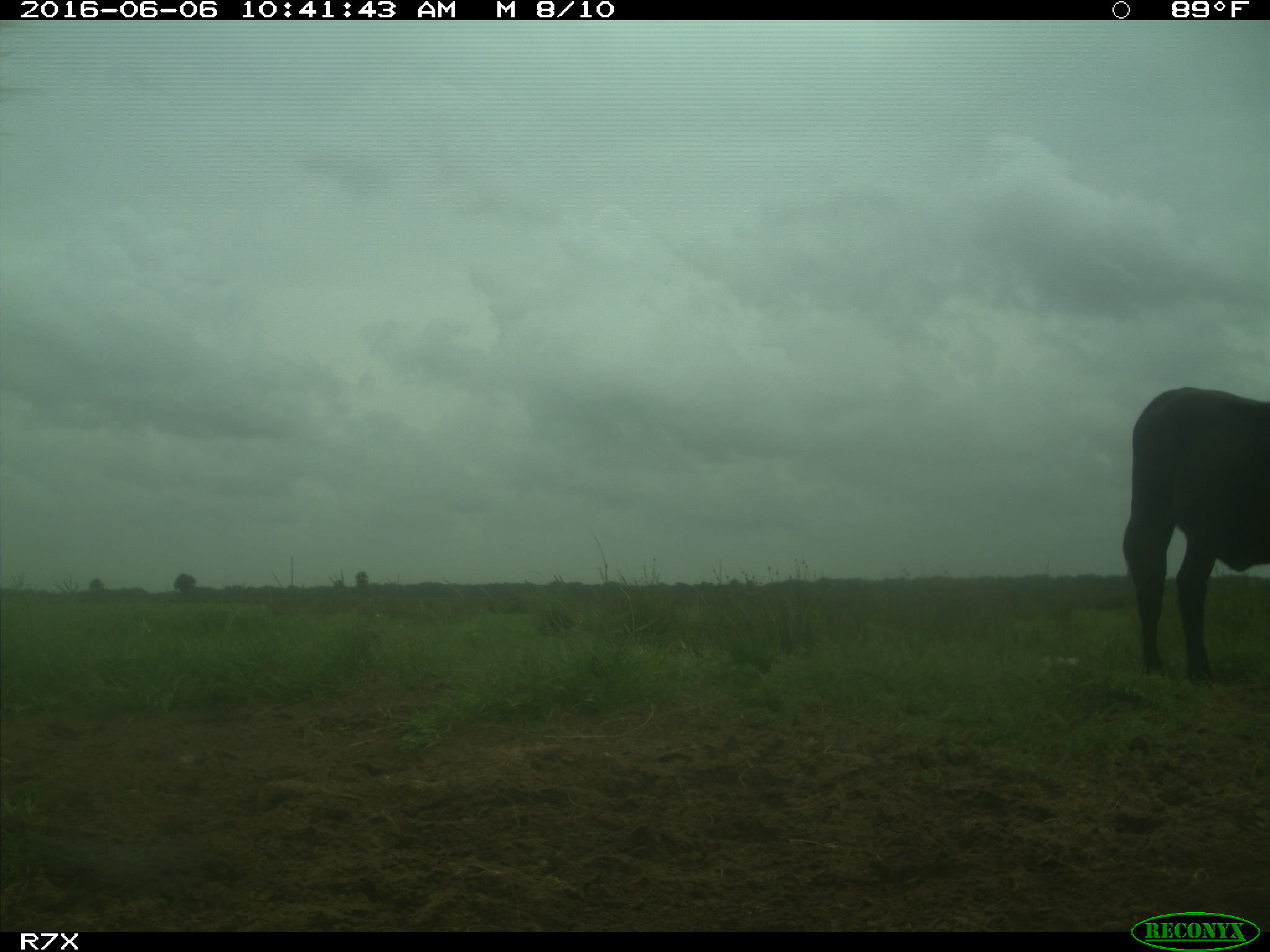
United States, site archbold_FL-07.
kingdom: Animalia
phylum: Chordata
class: Mammalia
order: Artiodactyla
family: Bovidae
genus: Bos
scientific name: Bos taurus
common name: domestic cow